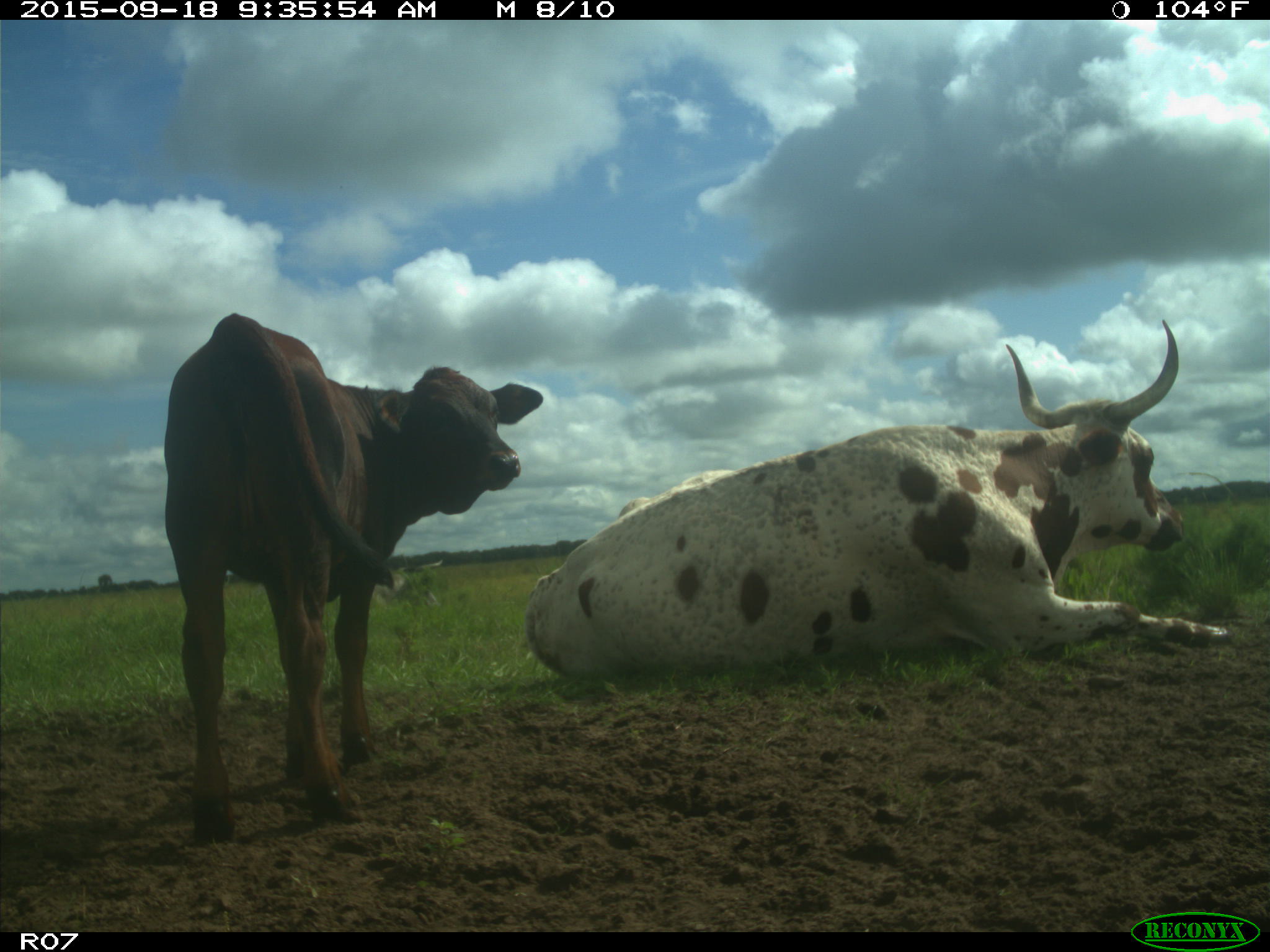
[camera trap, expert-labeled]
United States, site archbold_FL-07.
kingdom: Animalia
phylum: Chordata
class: Mammalia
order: Artiodactyla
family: Bovidae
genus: Bos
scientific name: Bos taurus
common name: domestic cow